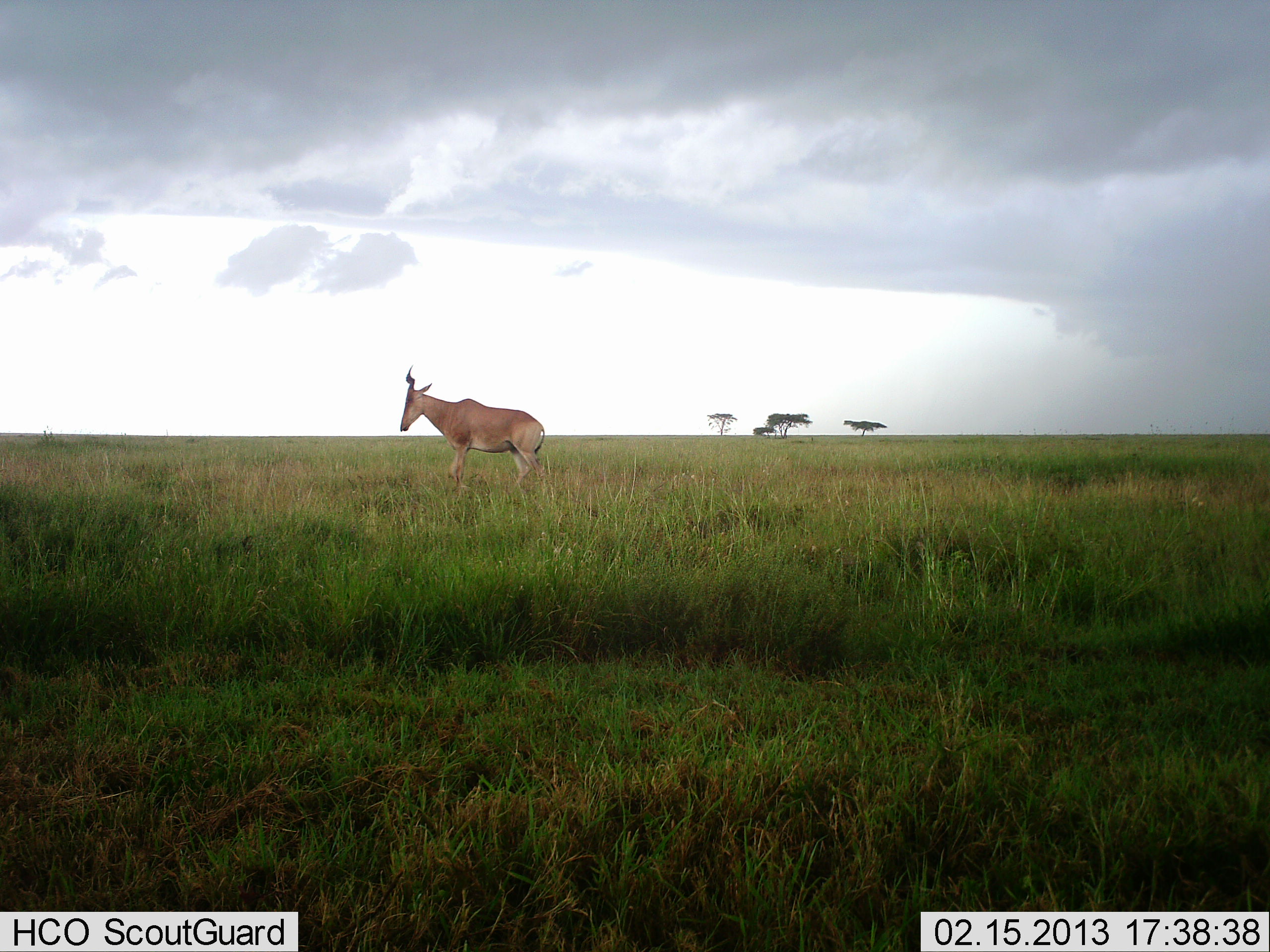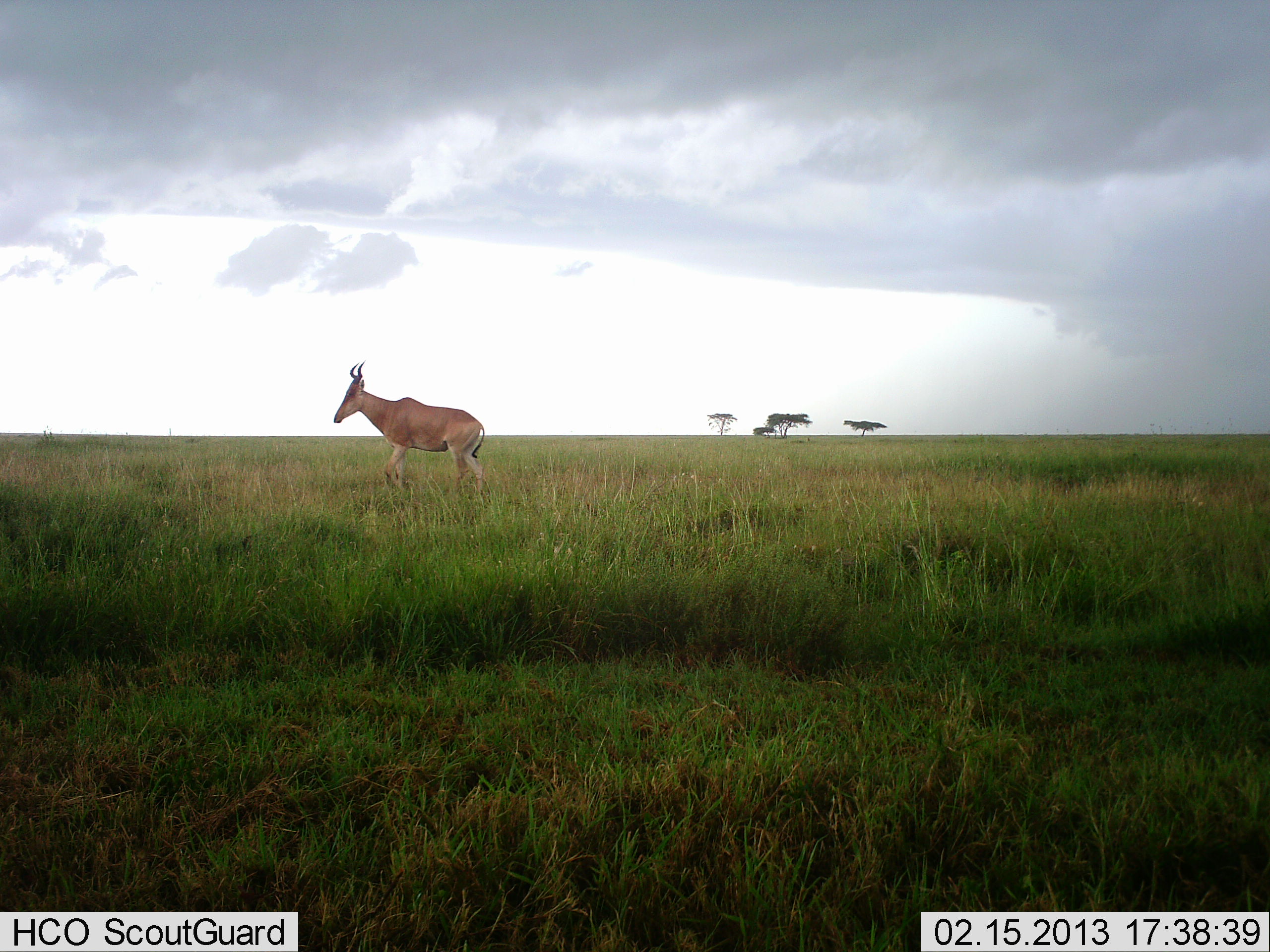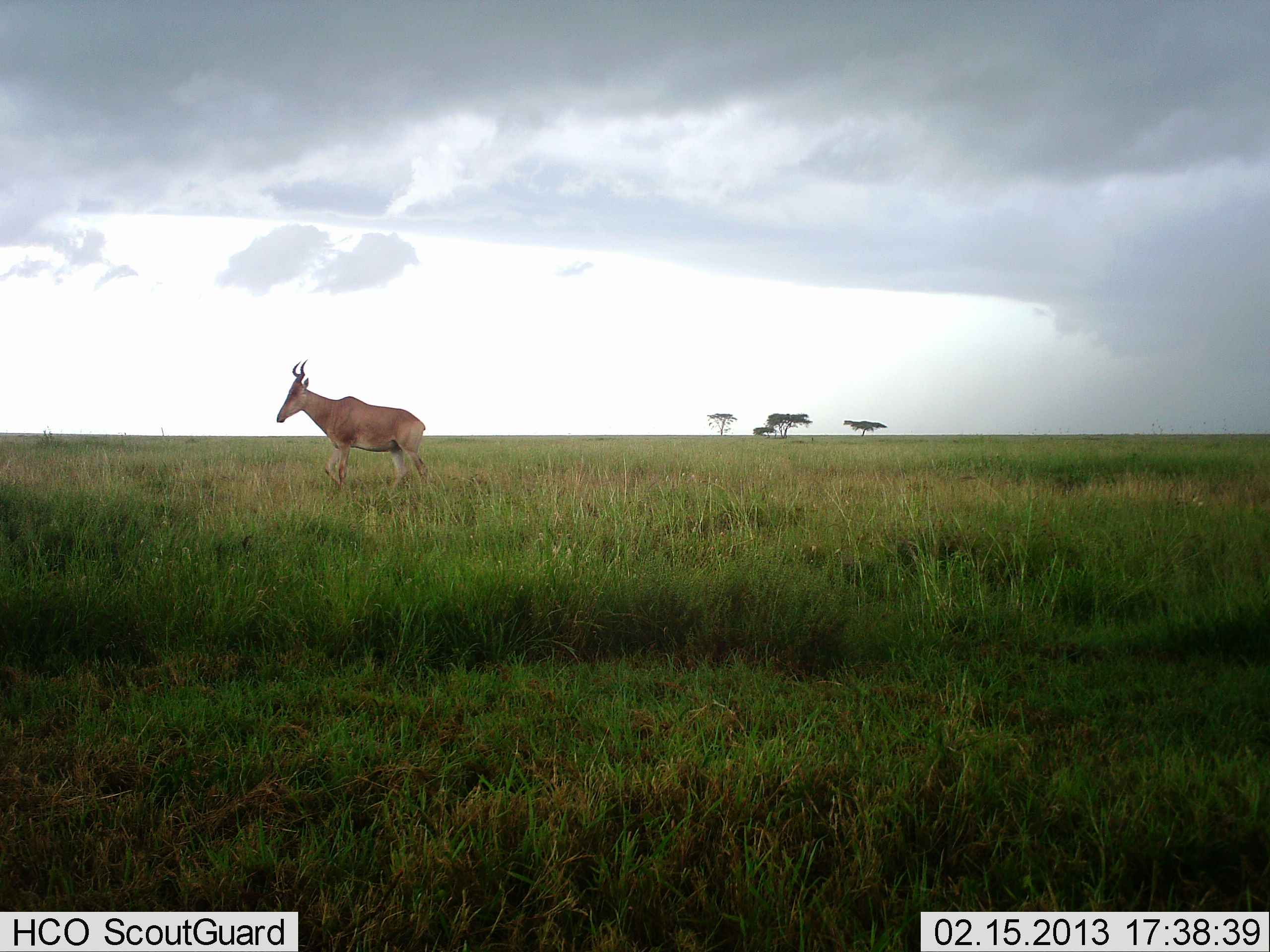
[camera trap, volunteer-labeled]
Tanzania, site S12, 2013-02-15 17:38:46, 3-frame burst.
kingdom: Animalia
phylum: Chordata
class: Mammalia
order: Artiodactyla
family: Bovidae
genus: Alcelaphus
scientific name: Alcelaphus buselaphus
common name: hartebeest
Hartebeest (Alcelaphus buselaphus), count 1. Behavior (volunteer vote fractions): standing 6%, resting 0%, moving 94%, interacting 0%. Young present (vote fraction): 0%. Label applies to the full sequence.